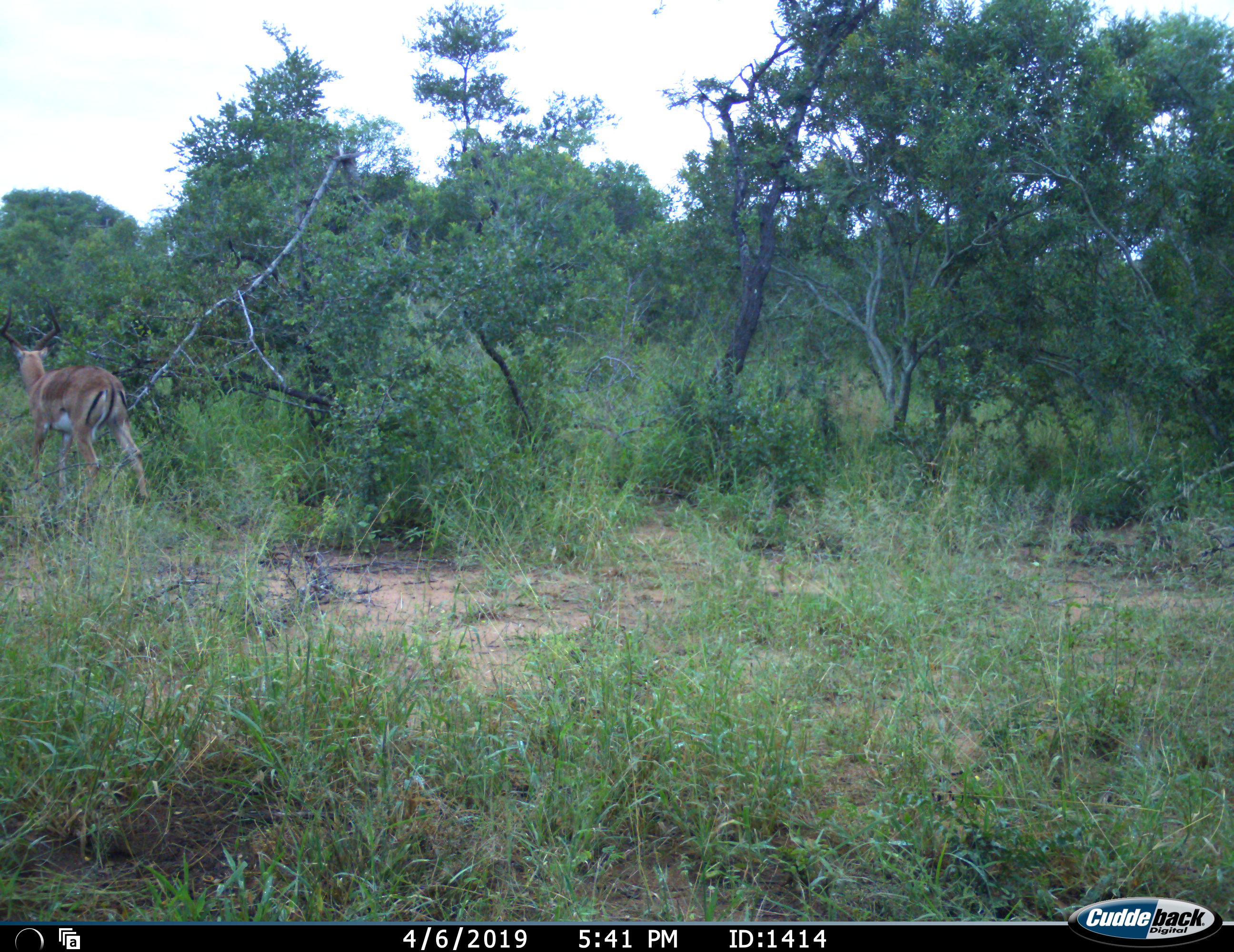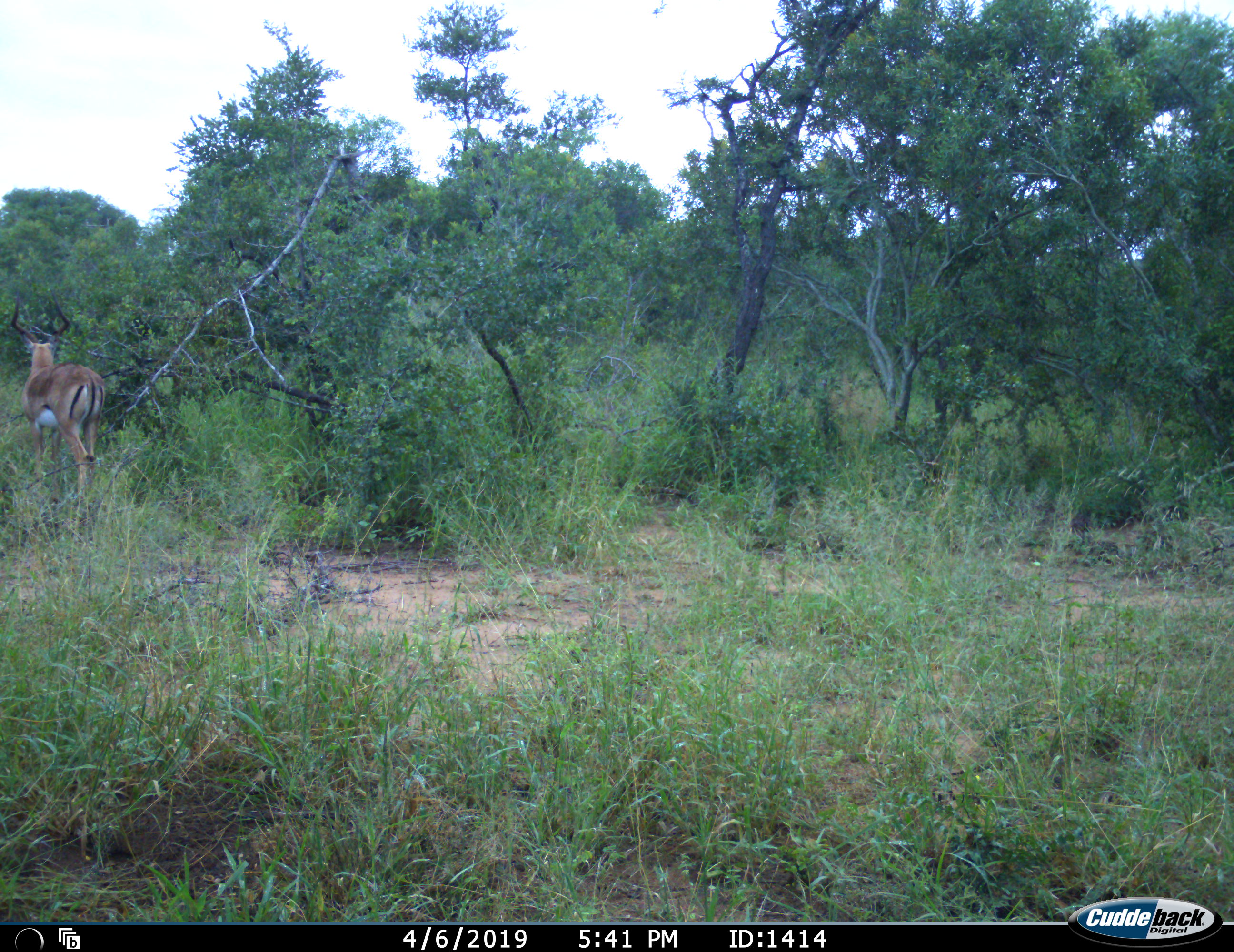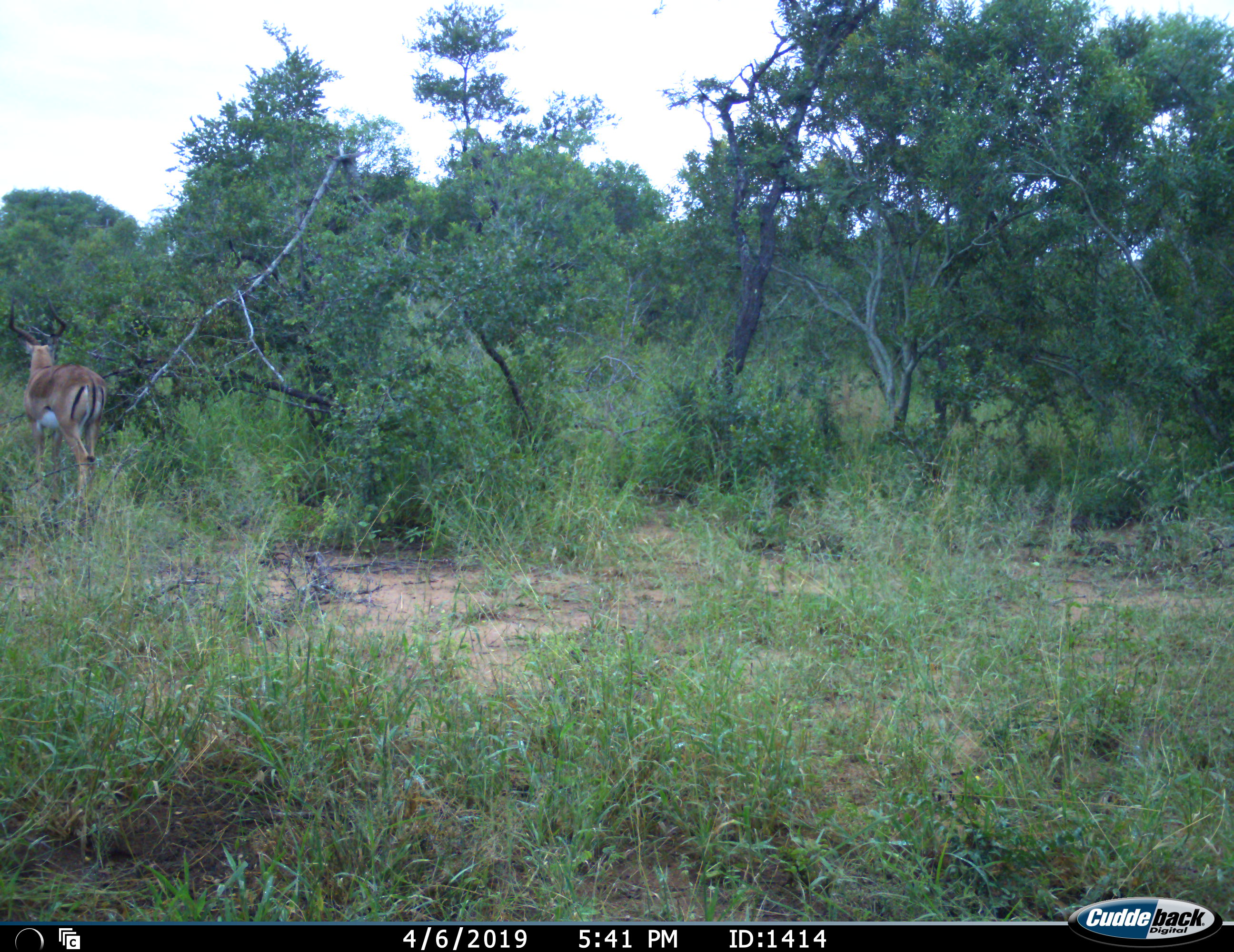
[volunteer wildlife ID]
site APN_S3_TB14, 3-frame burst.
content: unidentified animal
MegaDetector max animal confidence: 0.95